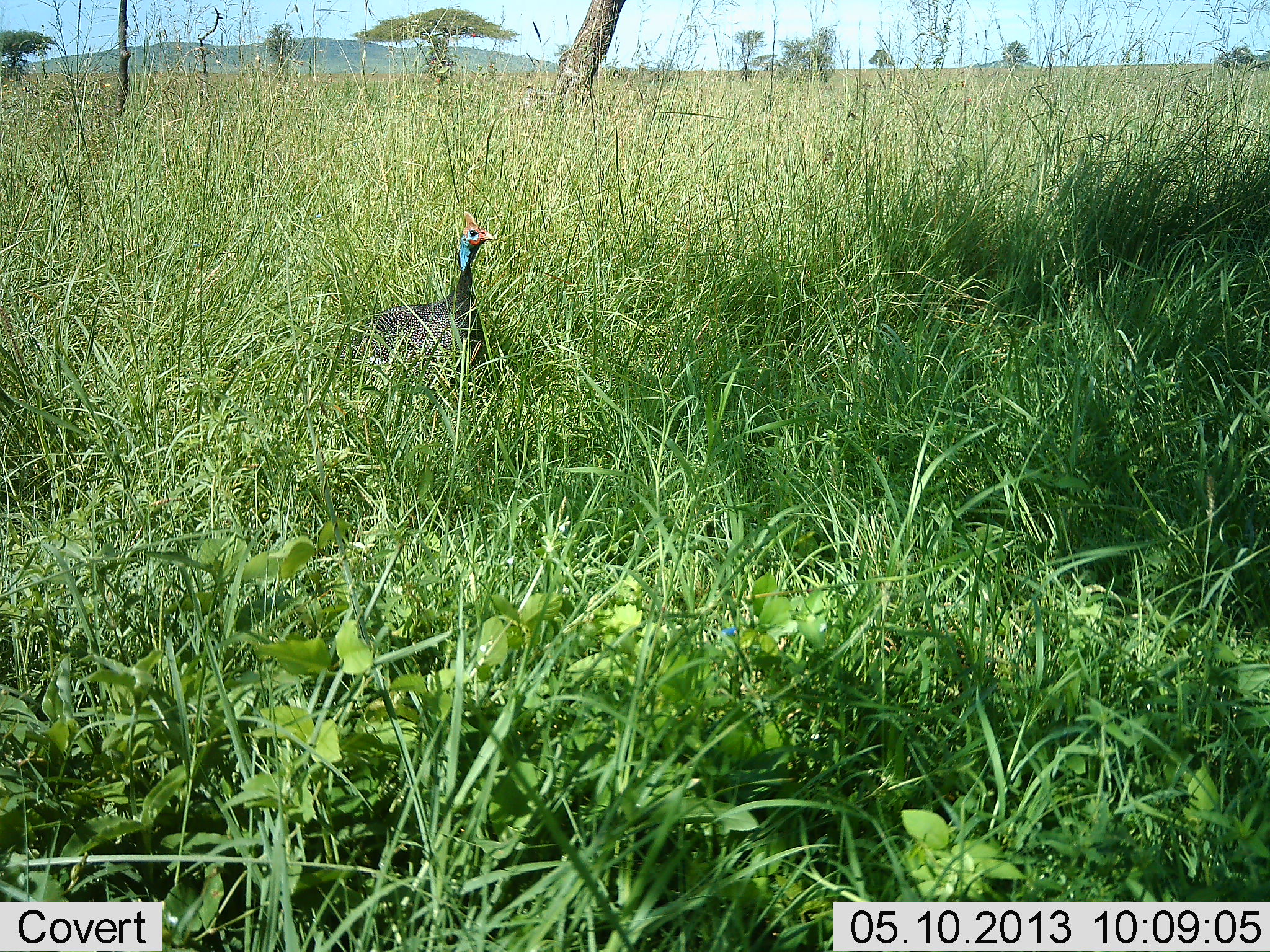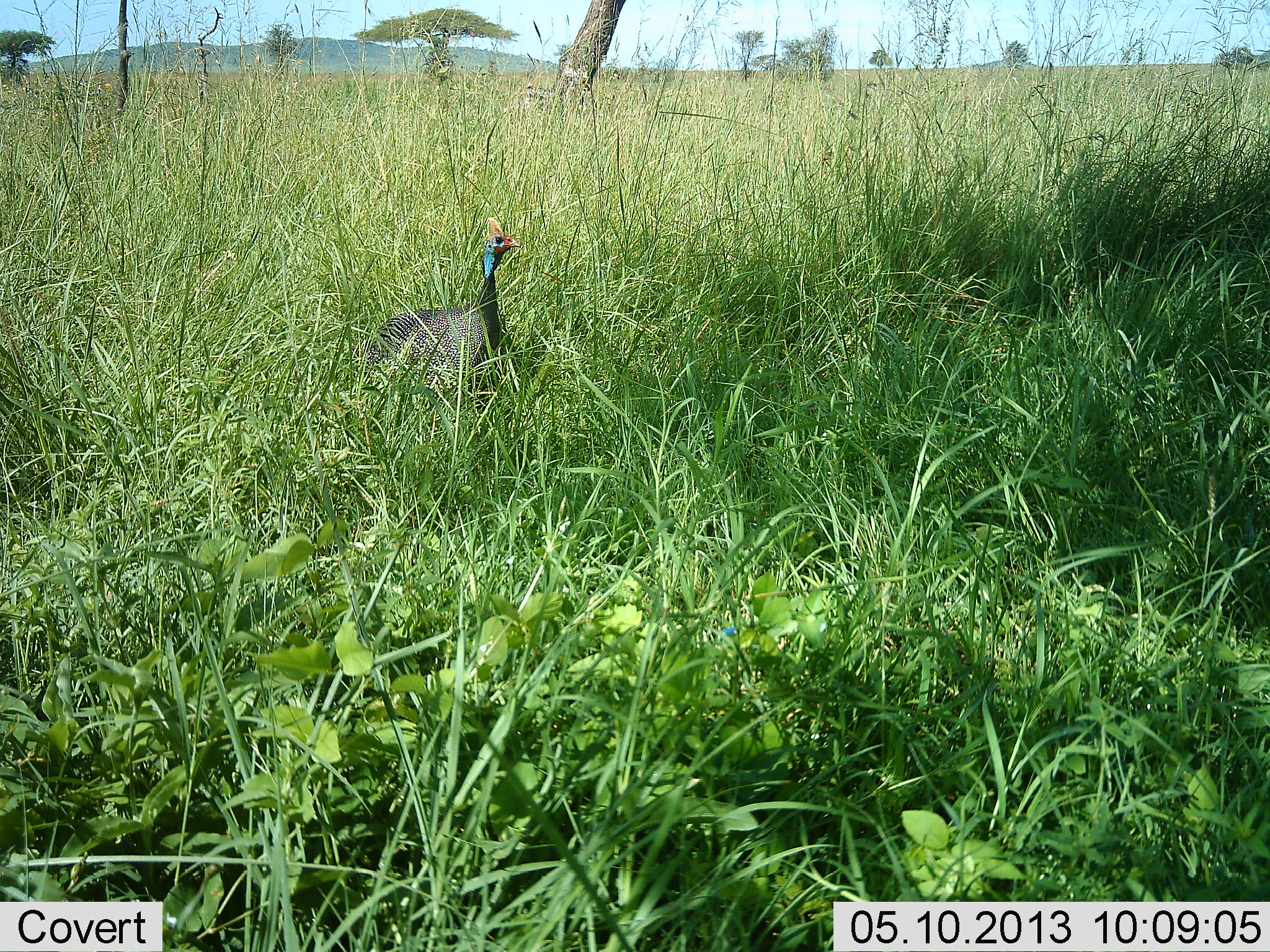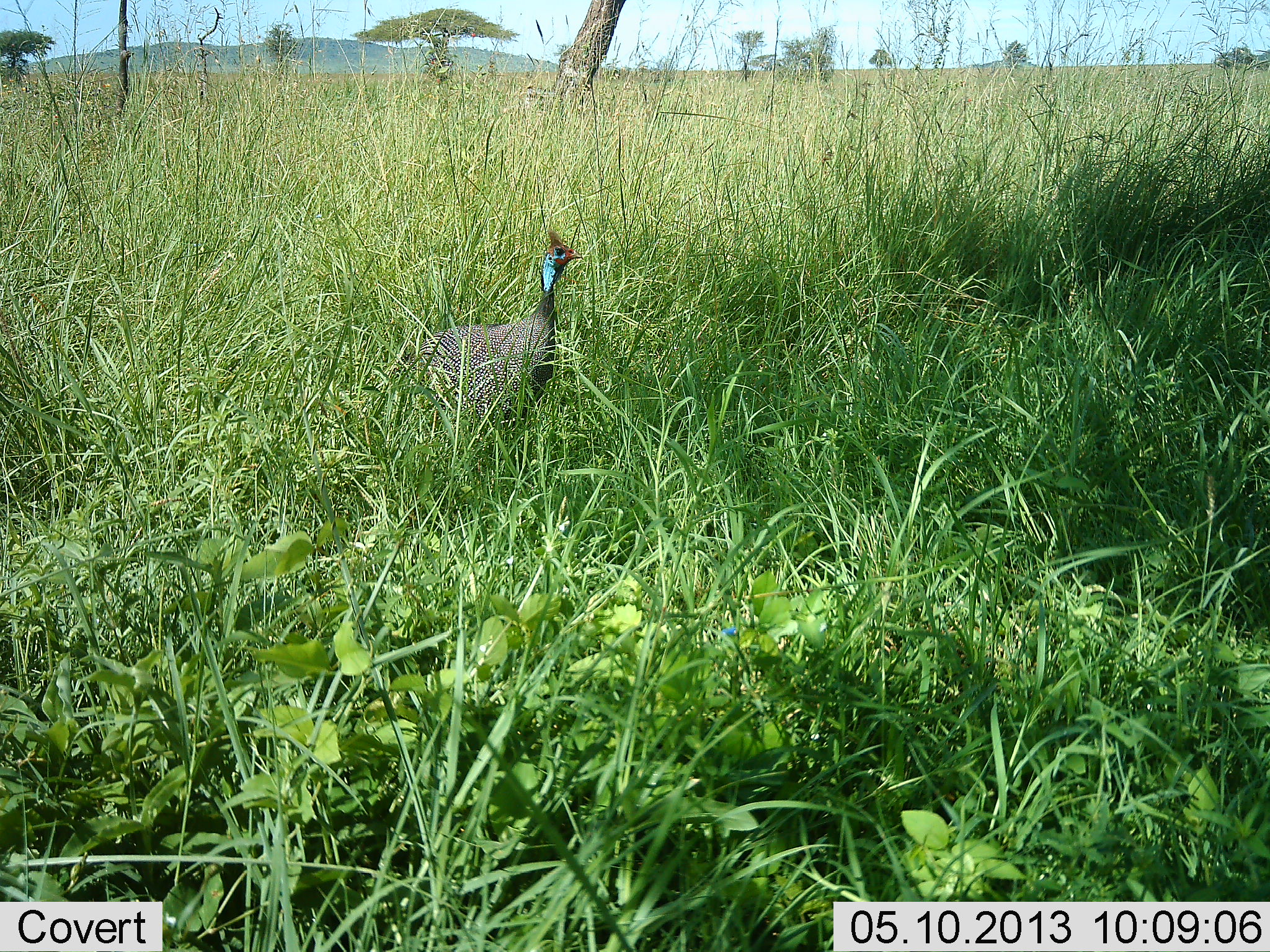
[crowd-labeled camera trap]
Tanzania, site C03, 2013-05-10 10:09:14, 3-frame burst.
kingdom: Animalia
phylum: Chordata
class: Aves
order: Galliformes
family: Numididae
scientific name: Numididae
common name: guinea fowl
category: guineafowl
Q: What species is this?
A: Guineafowl (guinea fowl) (Numididae).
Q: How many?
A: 1.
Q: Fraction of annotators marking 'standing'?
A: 18%.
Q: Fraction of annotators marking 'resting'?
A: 0%.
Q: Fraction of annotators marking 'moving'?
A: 91%.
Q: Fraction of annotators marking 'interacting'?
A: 0%.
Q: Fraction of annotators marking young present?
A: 0%.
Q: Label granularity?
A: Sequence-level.